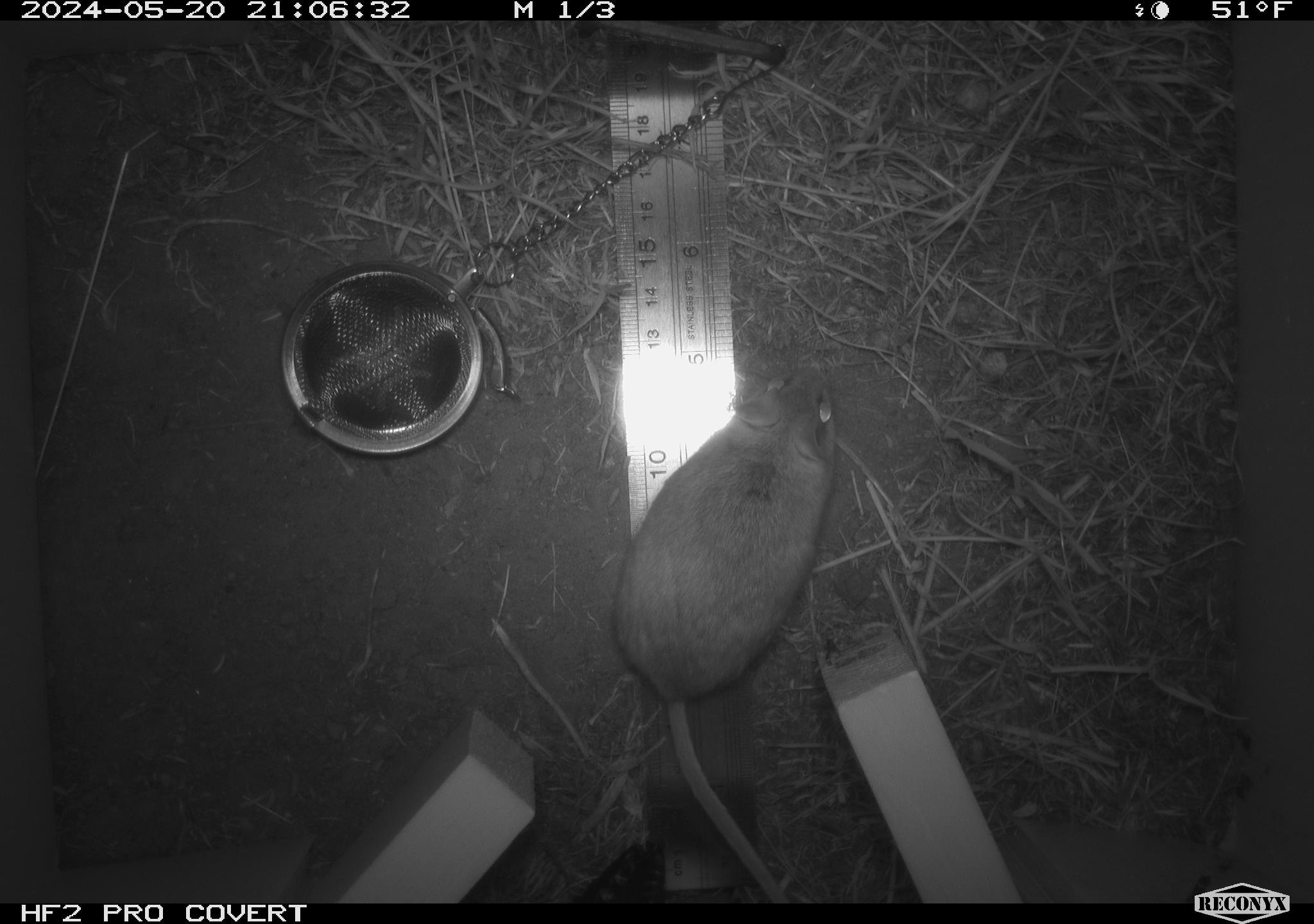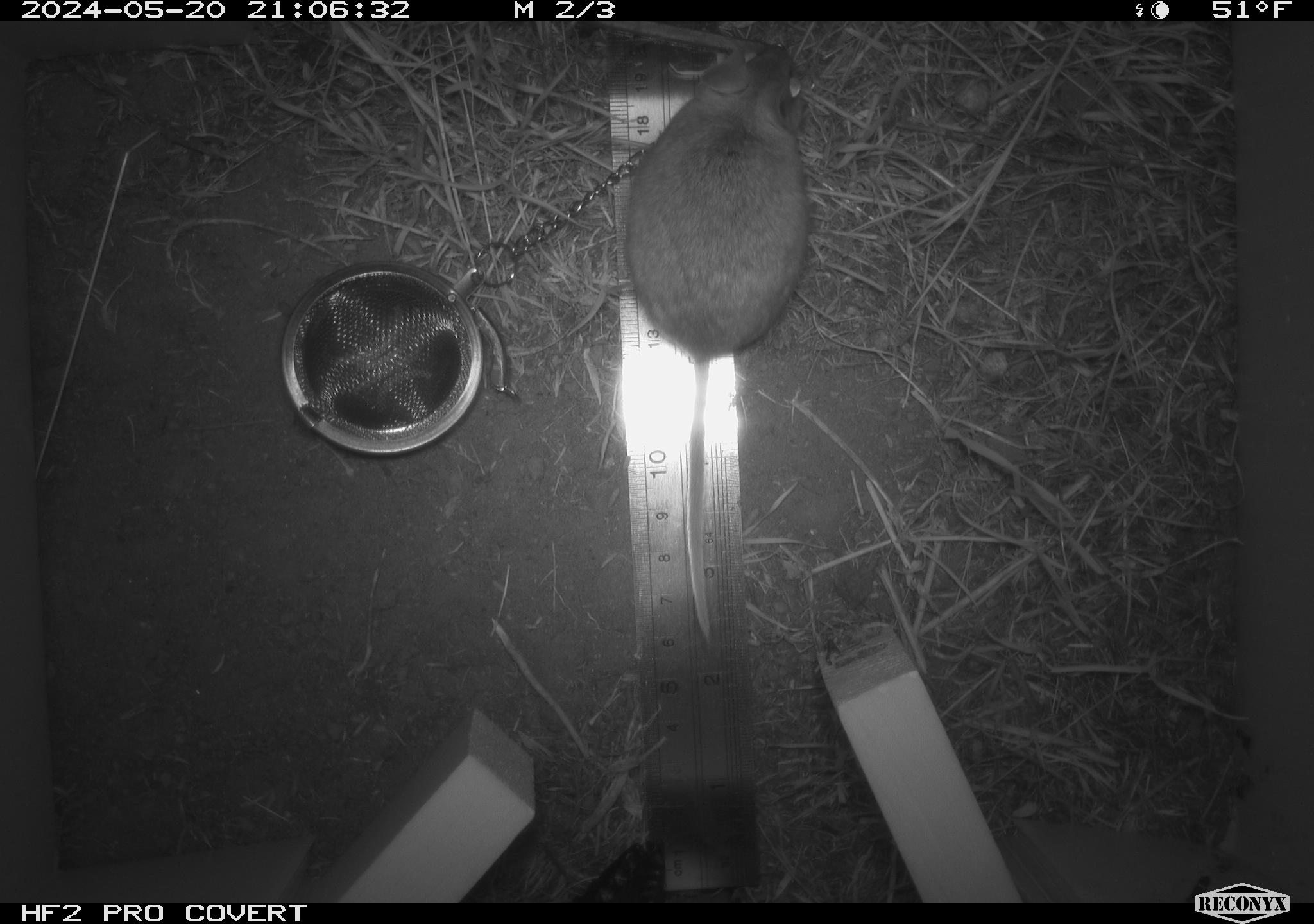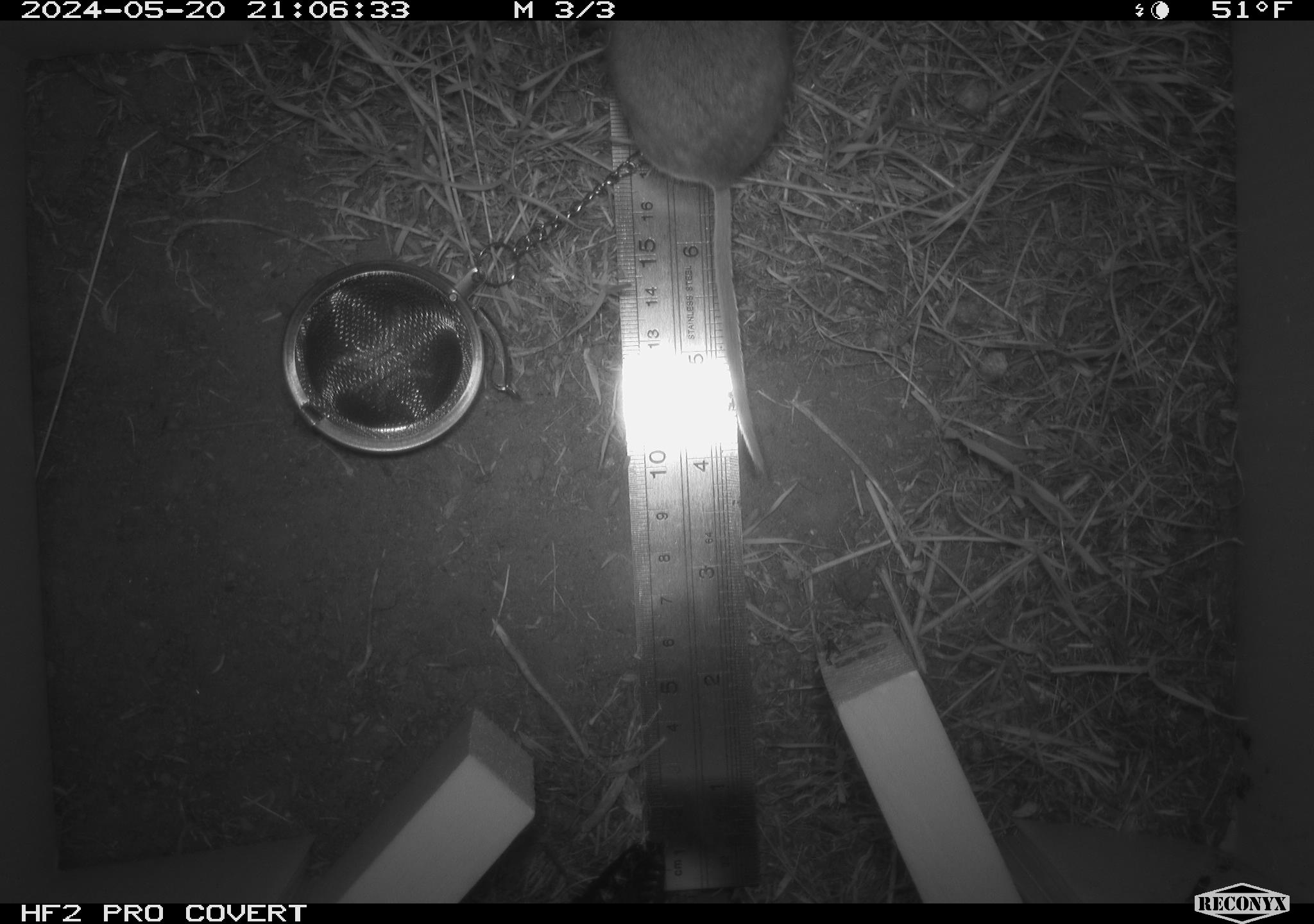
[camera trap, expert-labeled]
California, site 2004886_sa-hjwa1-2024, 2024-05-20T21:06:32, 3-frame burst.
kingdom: Animalia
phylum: Chordata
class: Mammalia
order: Rodentia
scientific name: Rodentia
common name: rodent